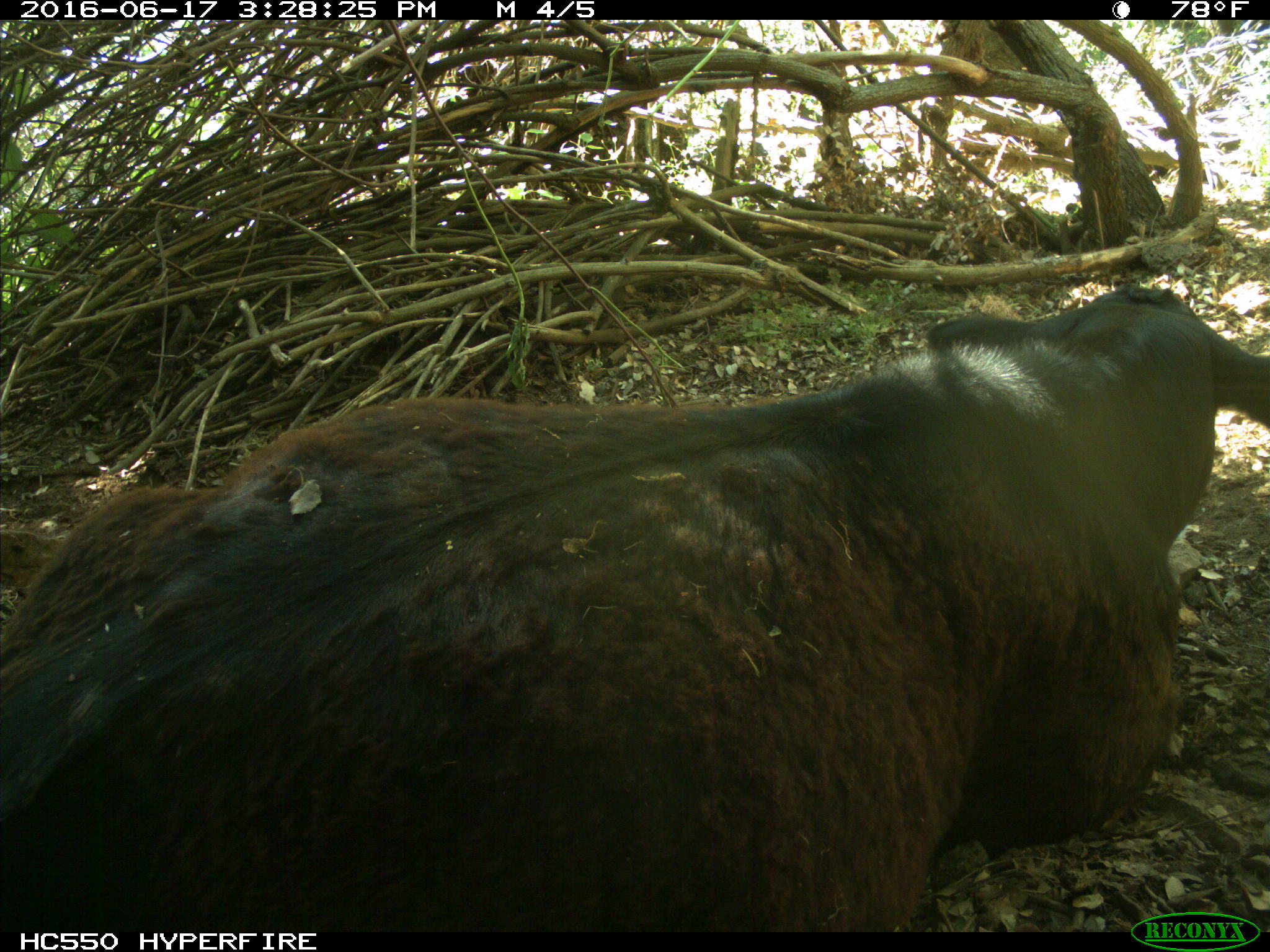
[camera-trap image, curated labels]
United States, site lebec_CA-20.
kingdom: Animalia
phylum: Chordata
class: Mammalia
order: Artiodactyla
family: Bovidae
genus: Bos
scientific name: Bos taurus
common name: domestic cow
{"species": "Bos taurus (domestic cow)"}